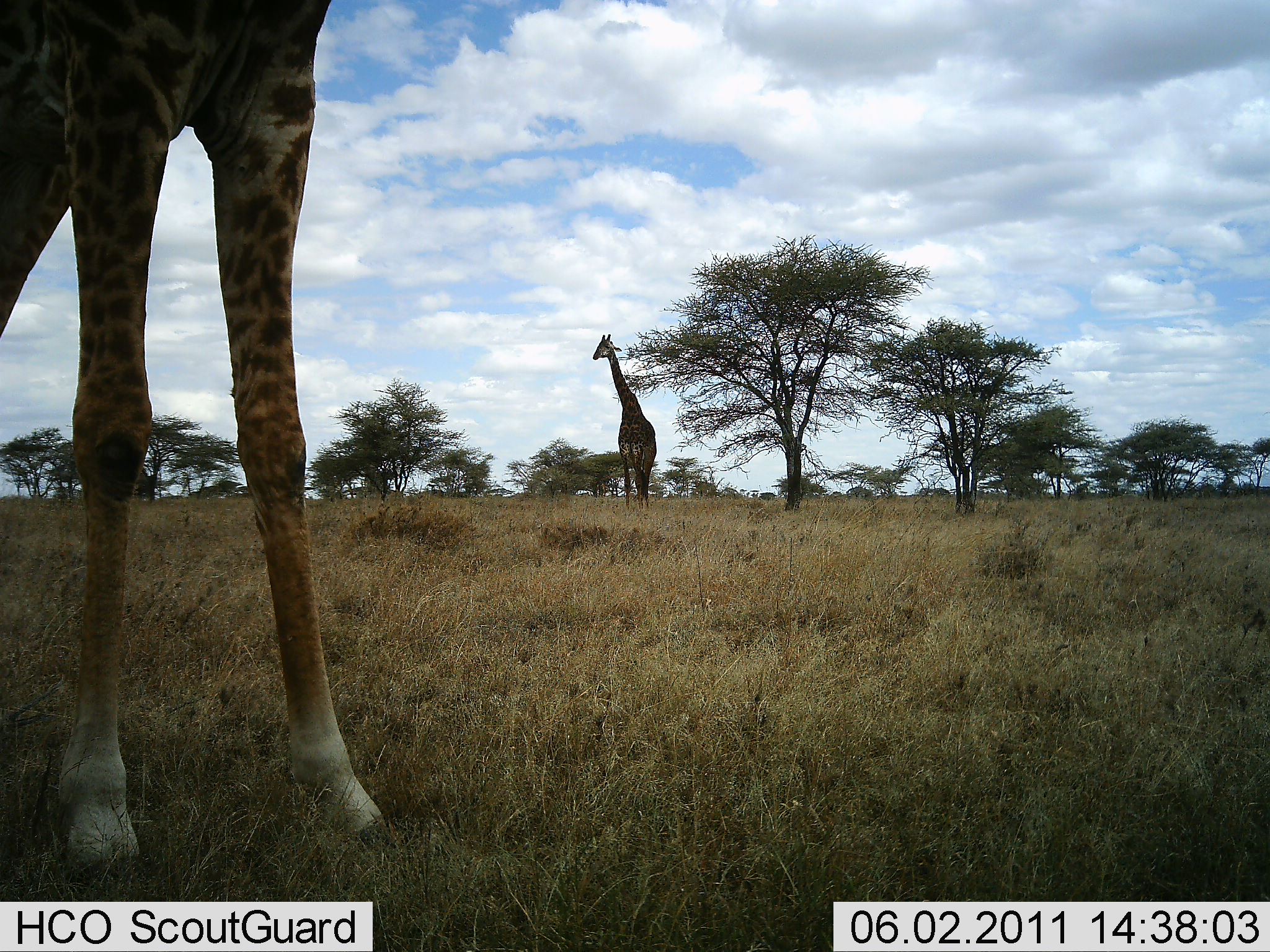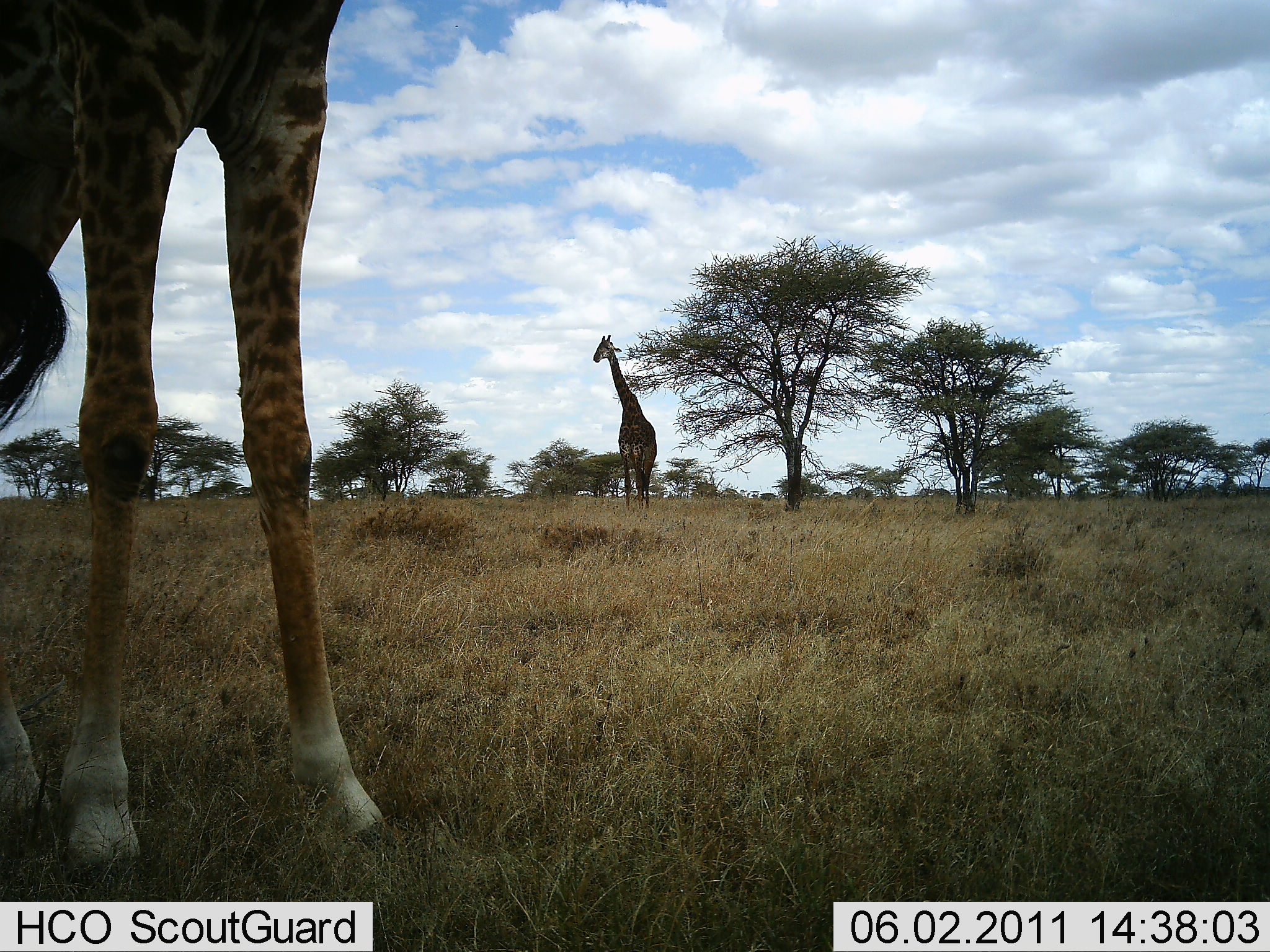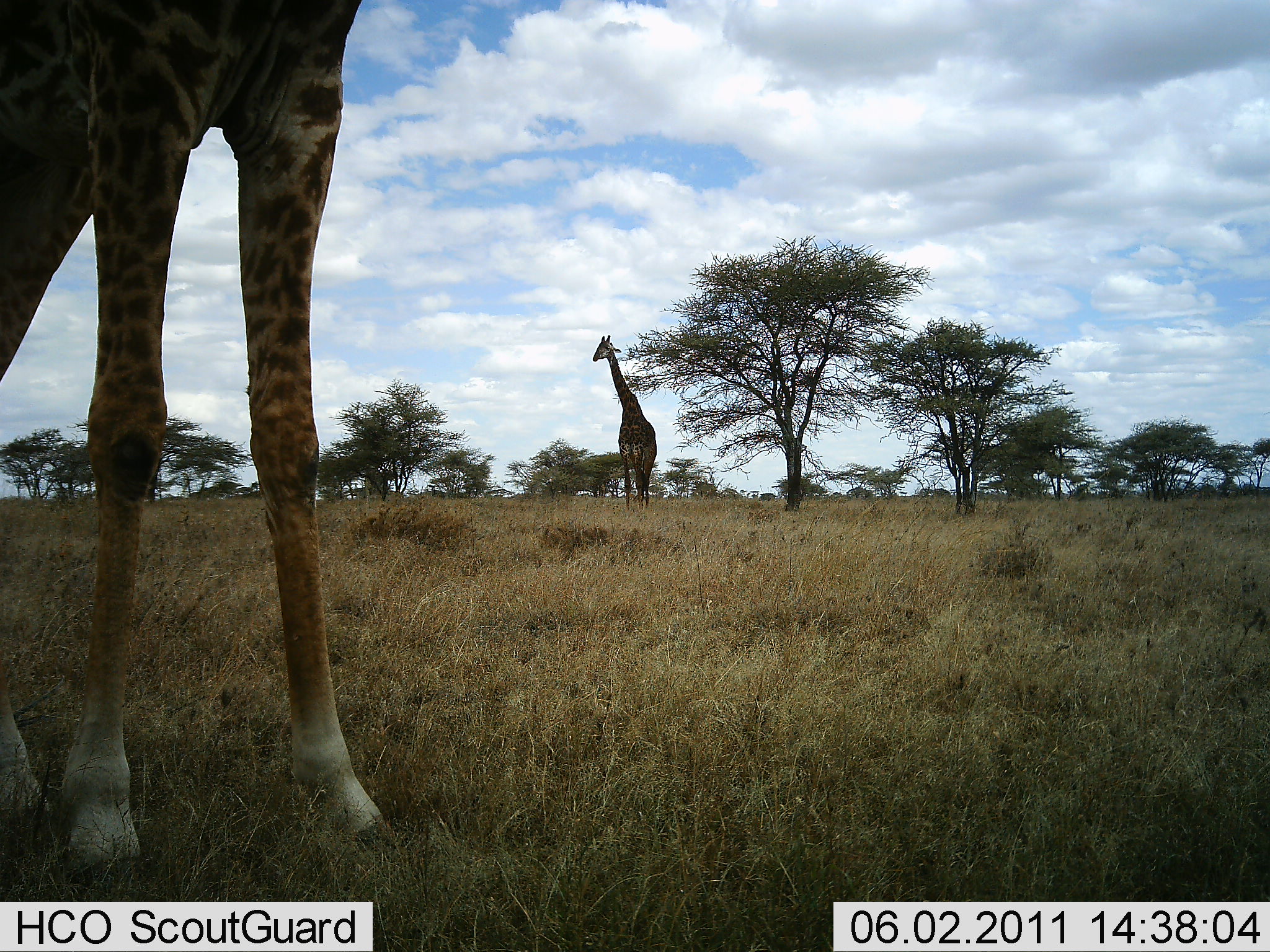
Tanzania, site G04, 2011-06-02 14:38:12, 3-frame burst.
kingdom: Animalia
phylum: Chordata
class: Mammalia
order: Artiodactyla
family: Giraffidae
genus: Giraffa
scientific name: Giraffa camelopardalis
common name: giraffe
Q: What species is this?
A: Giraffe (Giraffa camelopardalis).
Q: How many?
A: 2.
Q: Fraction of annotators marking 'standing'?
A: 90%.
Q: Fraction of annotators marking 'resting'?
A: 10%.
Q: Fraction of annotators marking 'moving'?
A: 0%.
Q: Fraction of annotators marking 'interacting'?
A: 0%.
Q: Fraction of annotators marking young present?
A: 0%.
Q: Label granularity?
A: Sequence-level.